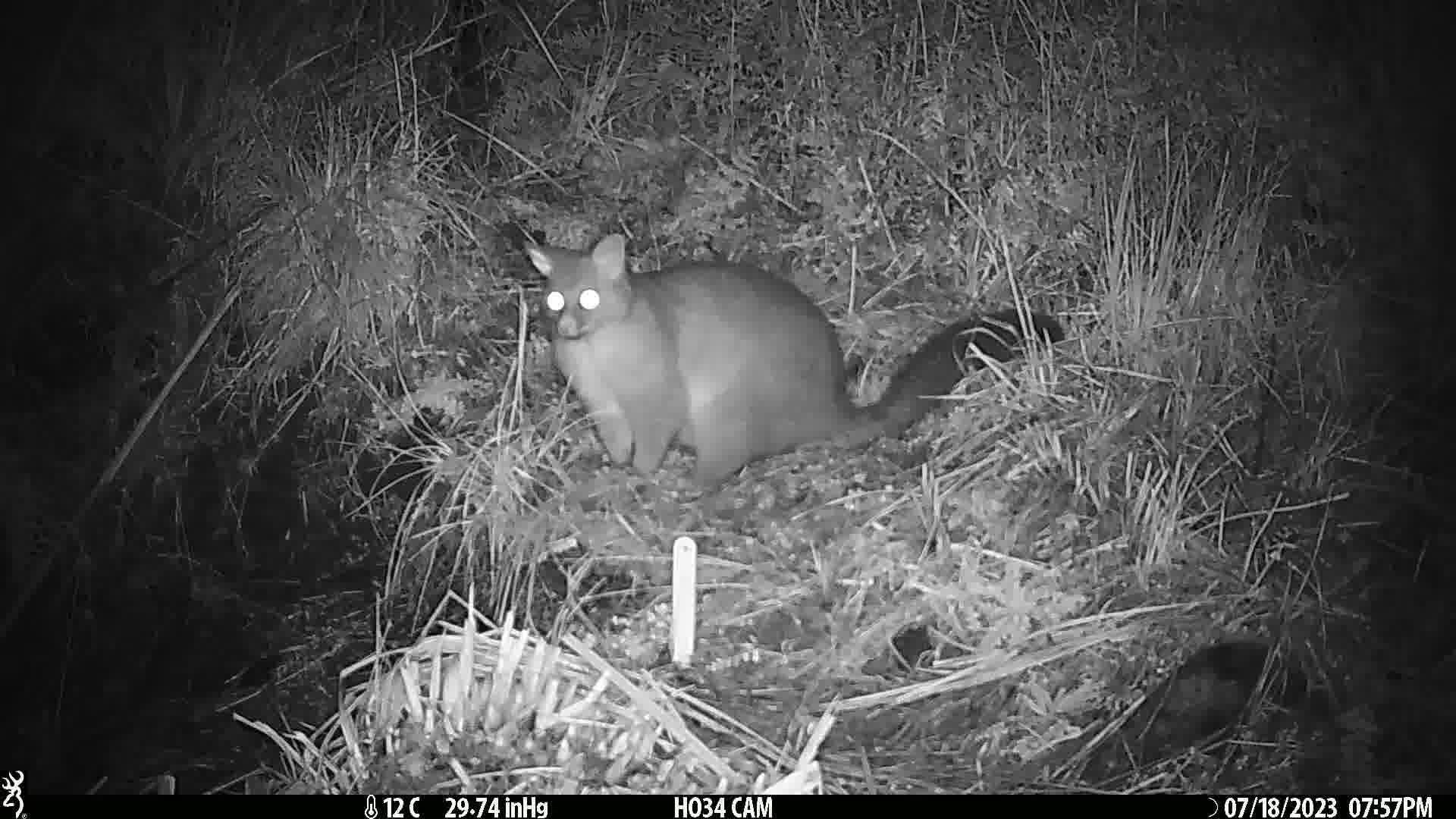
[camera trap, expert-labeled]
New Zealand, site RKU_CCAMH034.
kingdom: Animalia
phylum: Chordata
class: Mammalia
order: Diprotodontia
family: Phalangeridae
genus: Trichosurus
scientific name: Trichosurus vulpecula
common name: common brushtail possum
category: possum